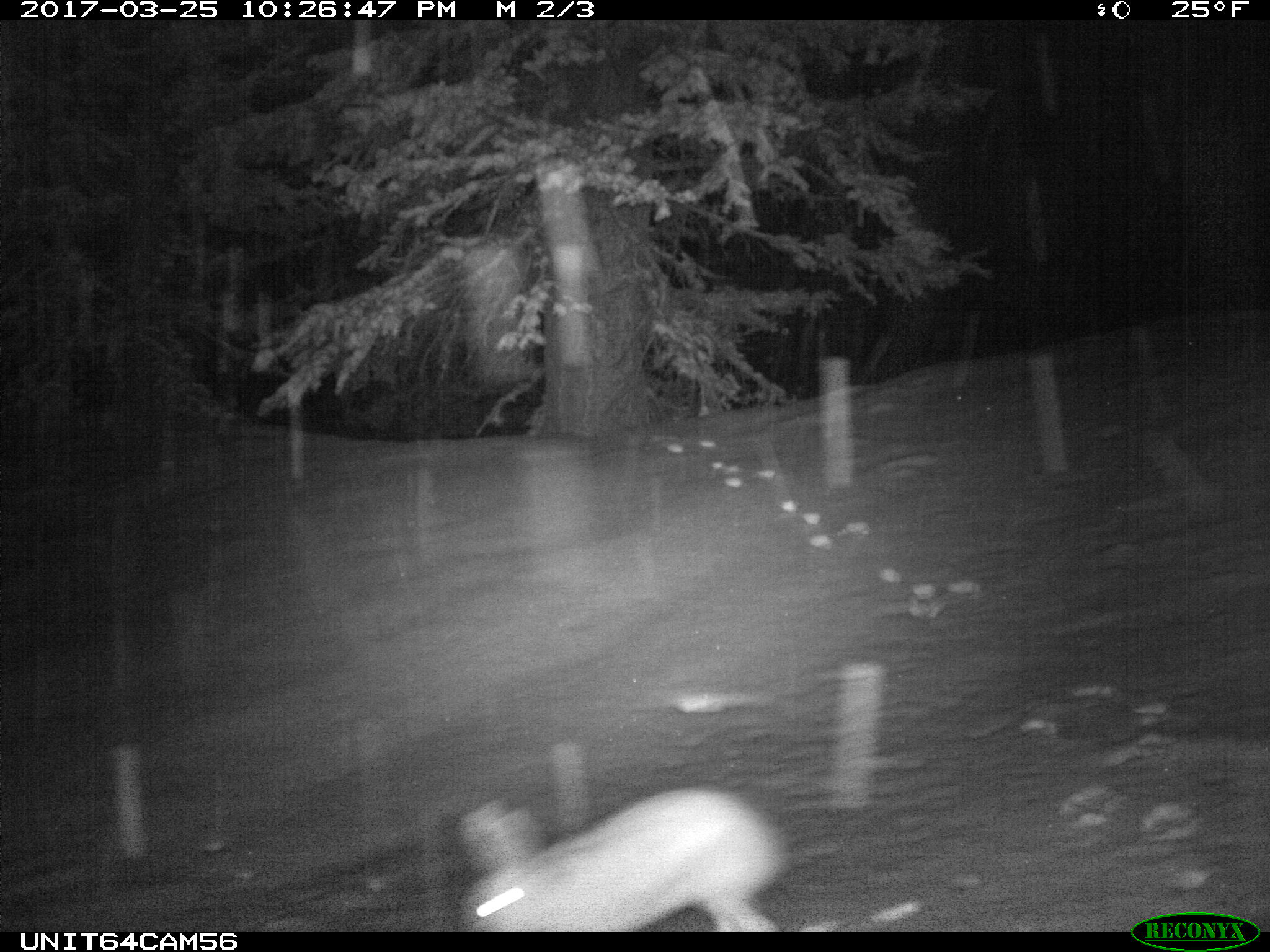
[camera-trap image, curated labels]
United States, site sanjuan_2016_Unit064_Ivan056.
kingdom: Animalia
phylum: Chordata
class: Mammalia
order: Lagomorpha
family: Leporidae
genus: Lepus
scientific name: Lepus americanus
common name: snowshoe hare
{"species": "Lepus americanus (snowshoe hare)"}